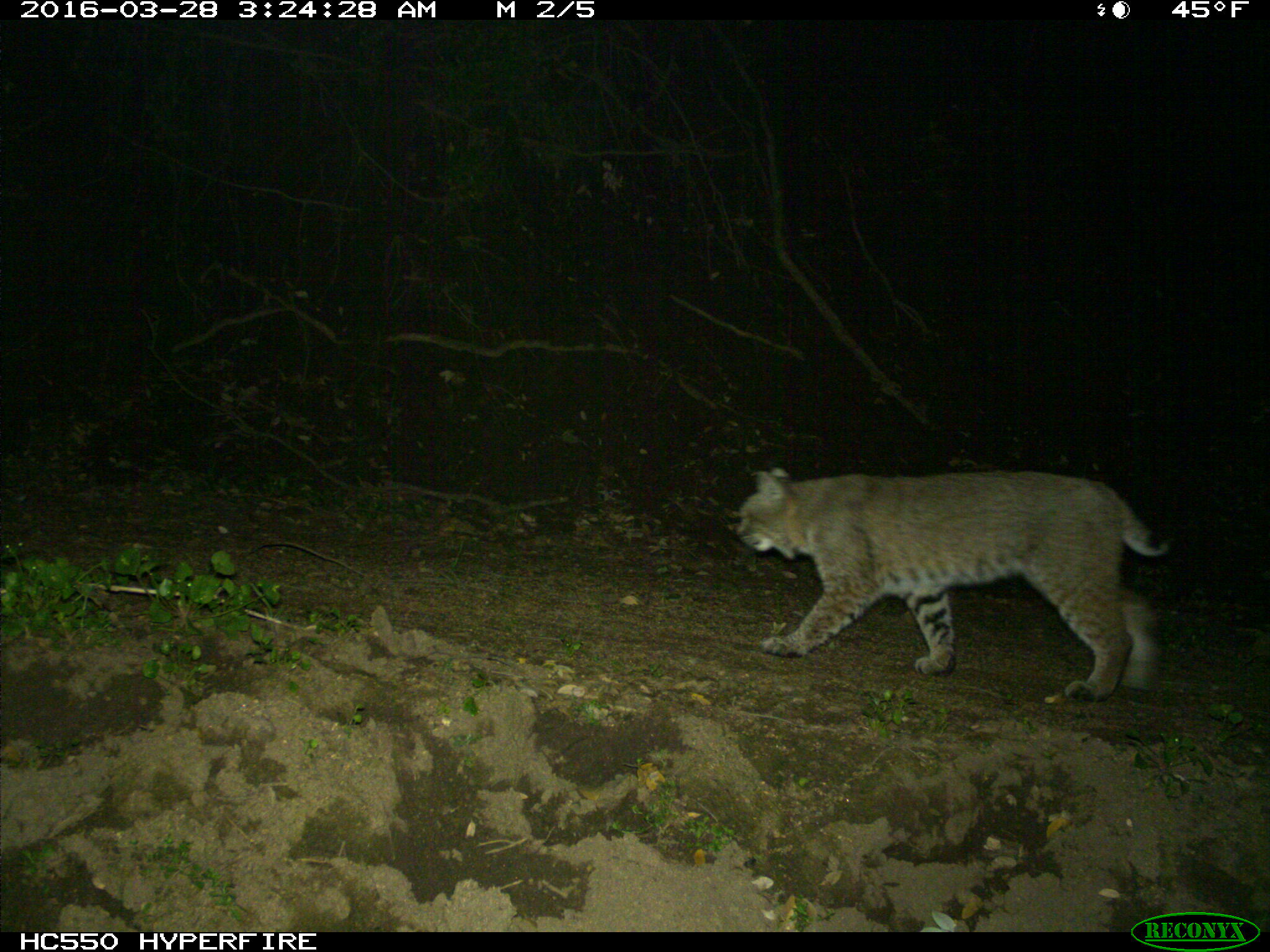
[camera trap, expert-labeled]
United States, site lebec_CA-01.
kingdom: Animalia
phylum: Chordata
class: Mammalia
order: Carnivora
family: Felidae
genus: Lynx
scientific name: Lynx rufus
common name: bobcat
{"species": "Lynx rufus (bobcat)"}